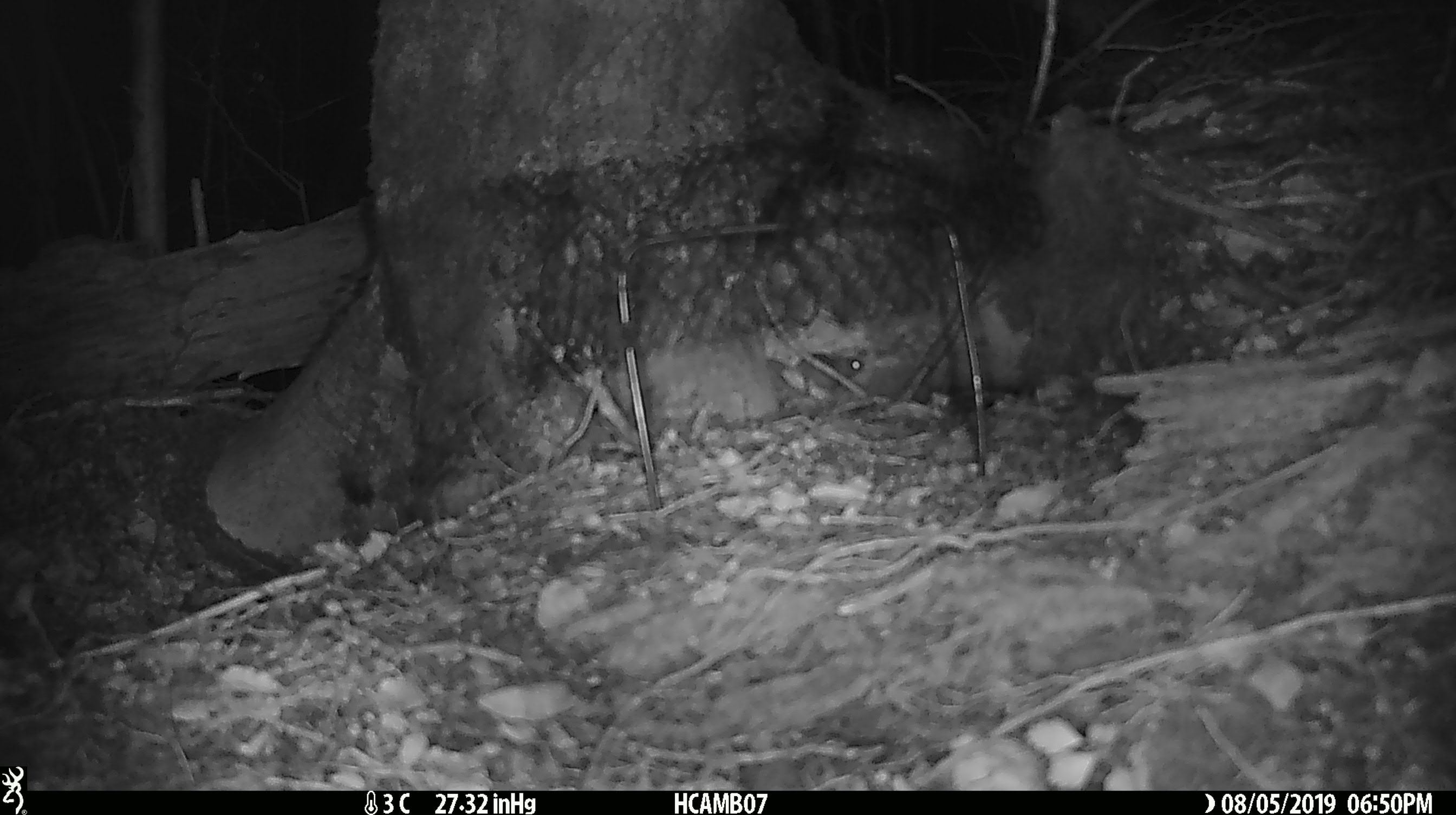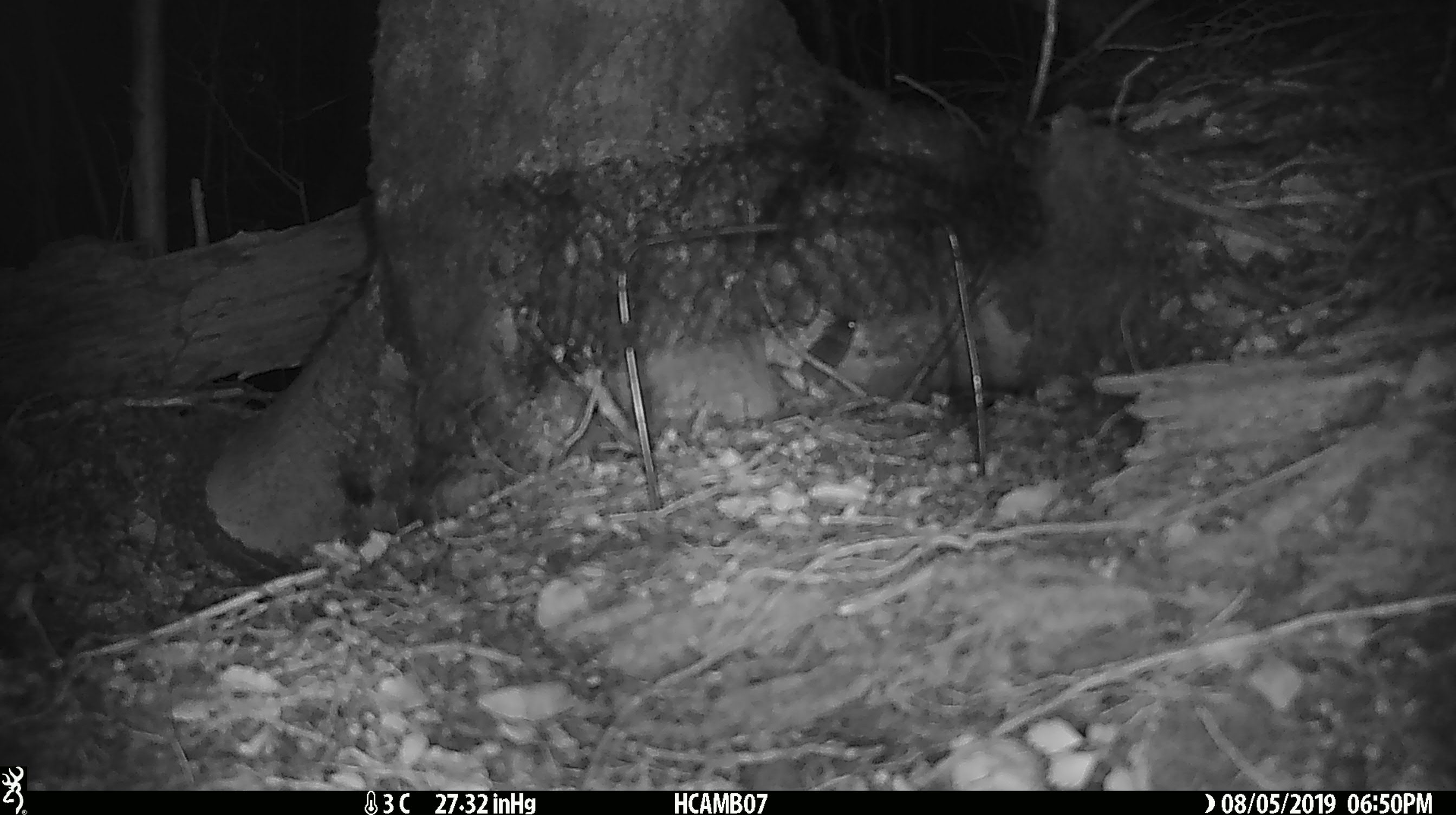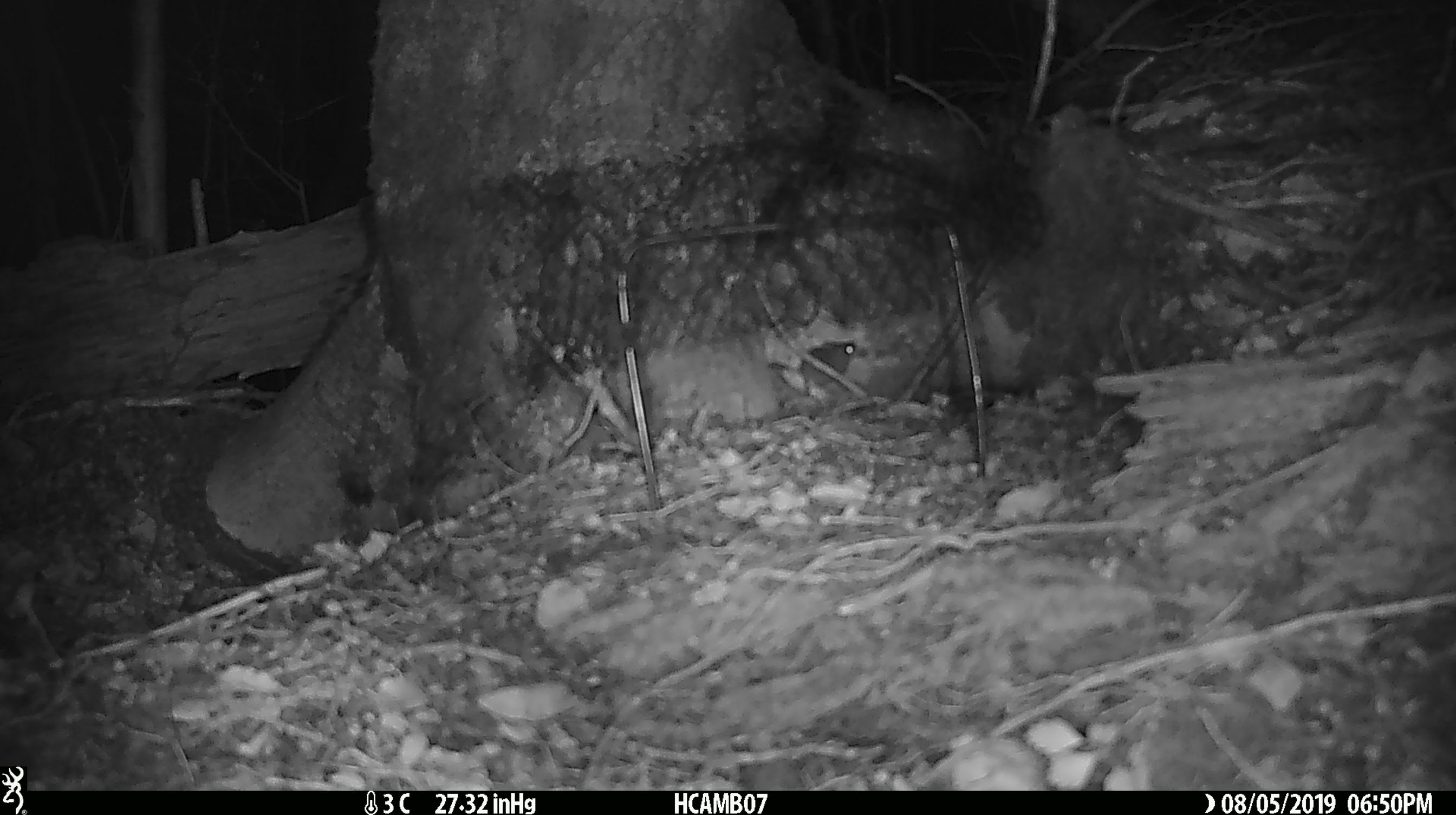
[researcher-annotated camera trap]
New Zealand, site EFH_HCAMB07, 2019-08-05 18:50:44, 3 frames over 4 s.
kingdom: Animalia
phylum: Chordata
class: Mammalia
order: Rodentia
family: Muridae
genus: Mus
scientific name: Mus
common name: mouse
Mouse (Mus).